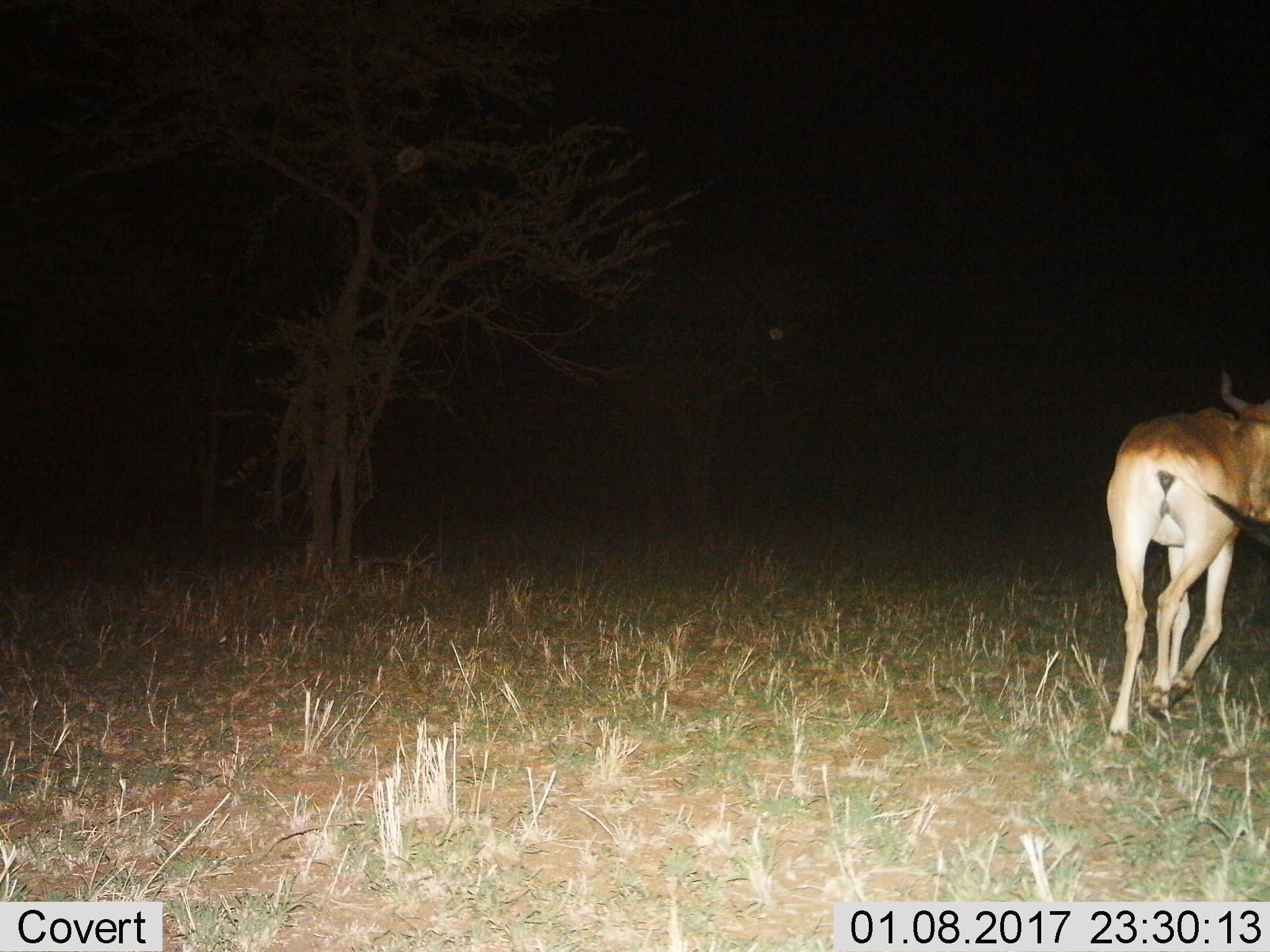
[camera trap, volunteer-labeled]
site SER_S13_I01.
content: unidentified animal